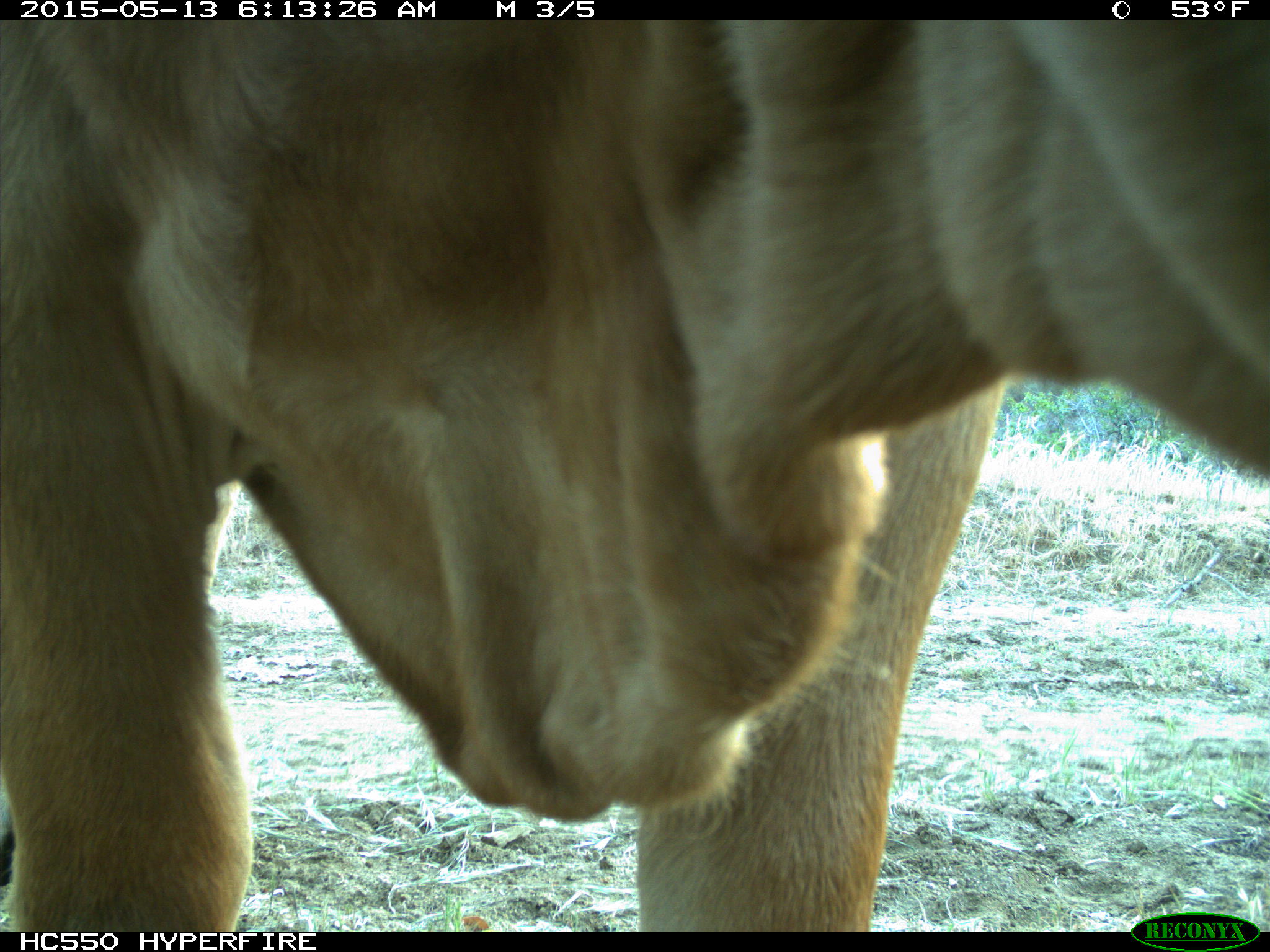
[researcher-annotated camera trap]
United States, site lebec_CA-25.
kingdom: Animalia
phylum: Chordata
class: Mammalia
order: Artiodactyla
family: Bovidae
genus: Bos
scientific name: Bos taurus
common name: domestic cow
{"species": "Bos taurus (domestic cow)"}